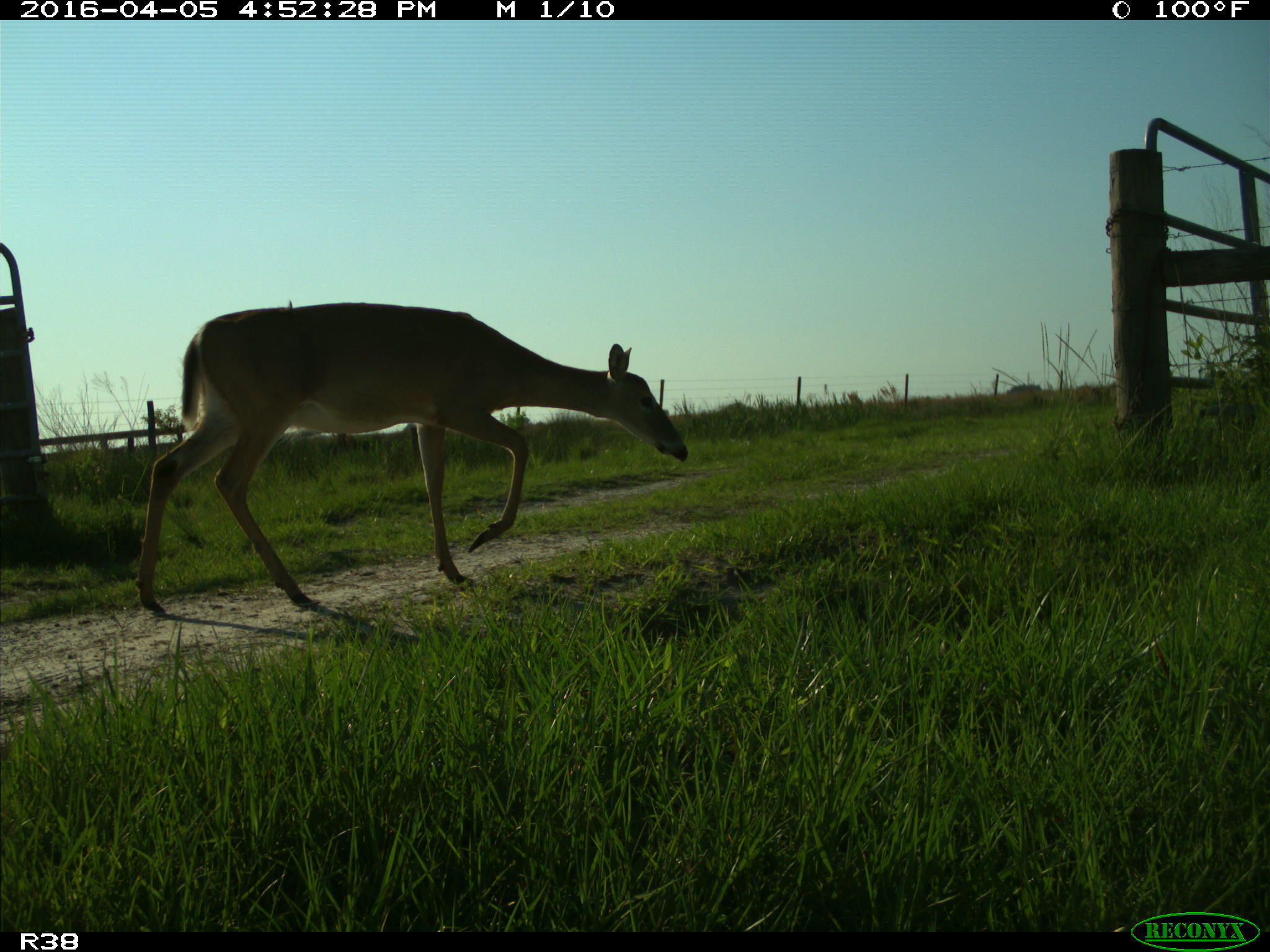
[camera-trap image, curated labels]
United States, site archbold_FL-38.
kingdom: Animalia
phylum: Chordata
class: Mammalia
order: Artiodactyla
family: Cervidae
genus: Odocoileus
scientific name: Odocoileus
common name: deer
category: unidentified deer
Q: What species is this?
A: Unidentified deer (deer) (Odocoileus).